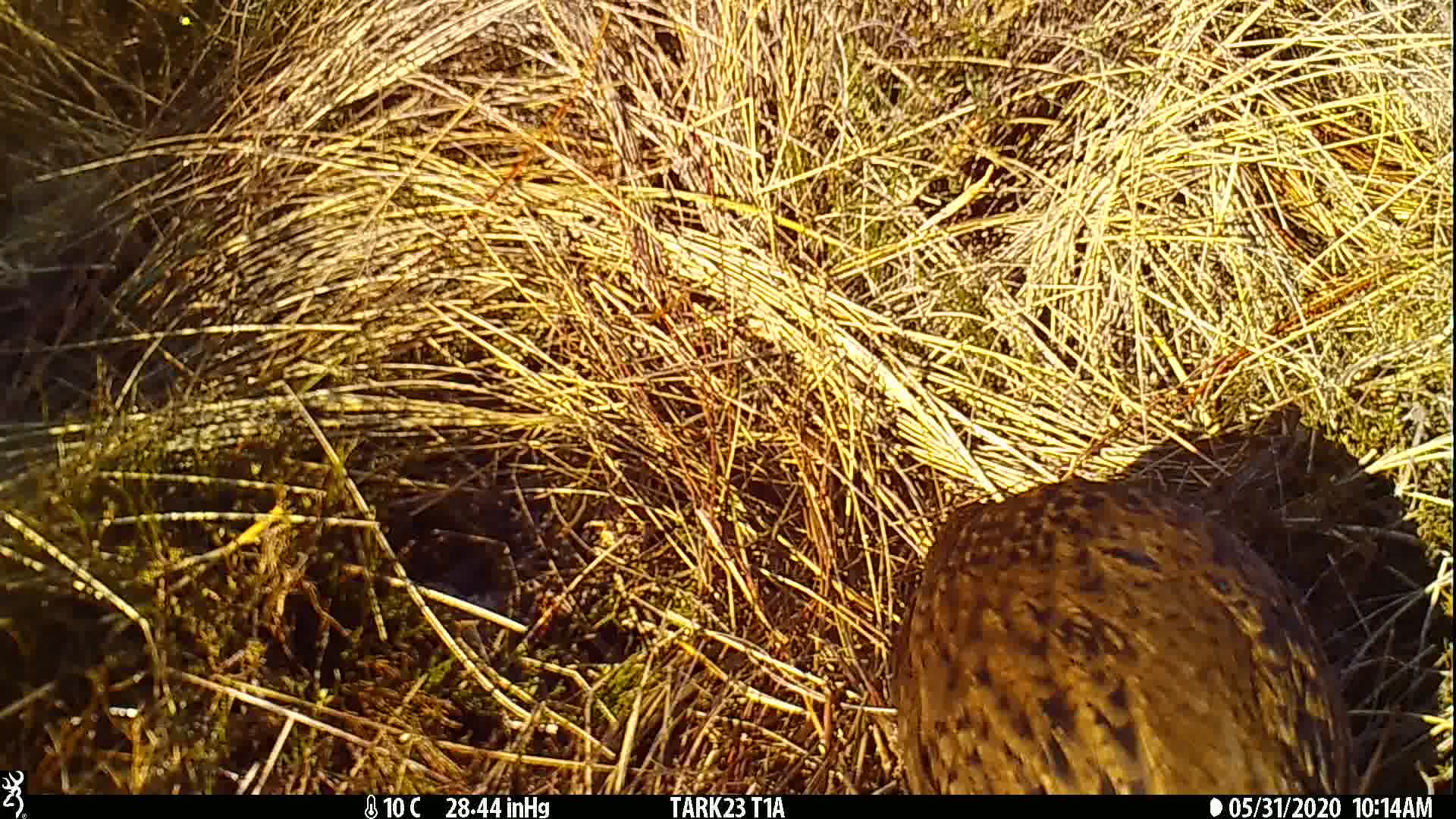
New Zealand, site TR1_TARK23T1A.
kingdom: Animalia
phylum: Chordata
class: Aves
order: Gruiformes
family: Rallidae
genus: Gallirallus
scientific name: Gallirallus australis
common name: weka